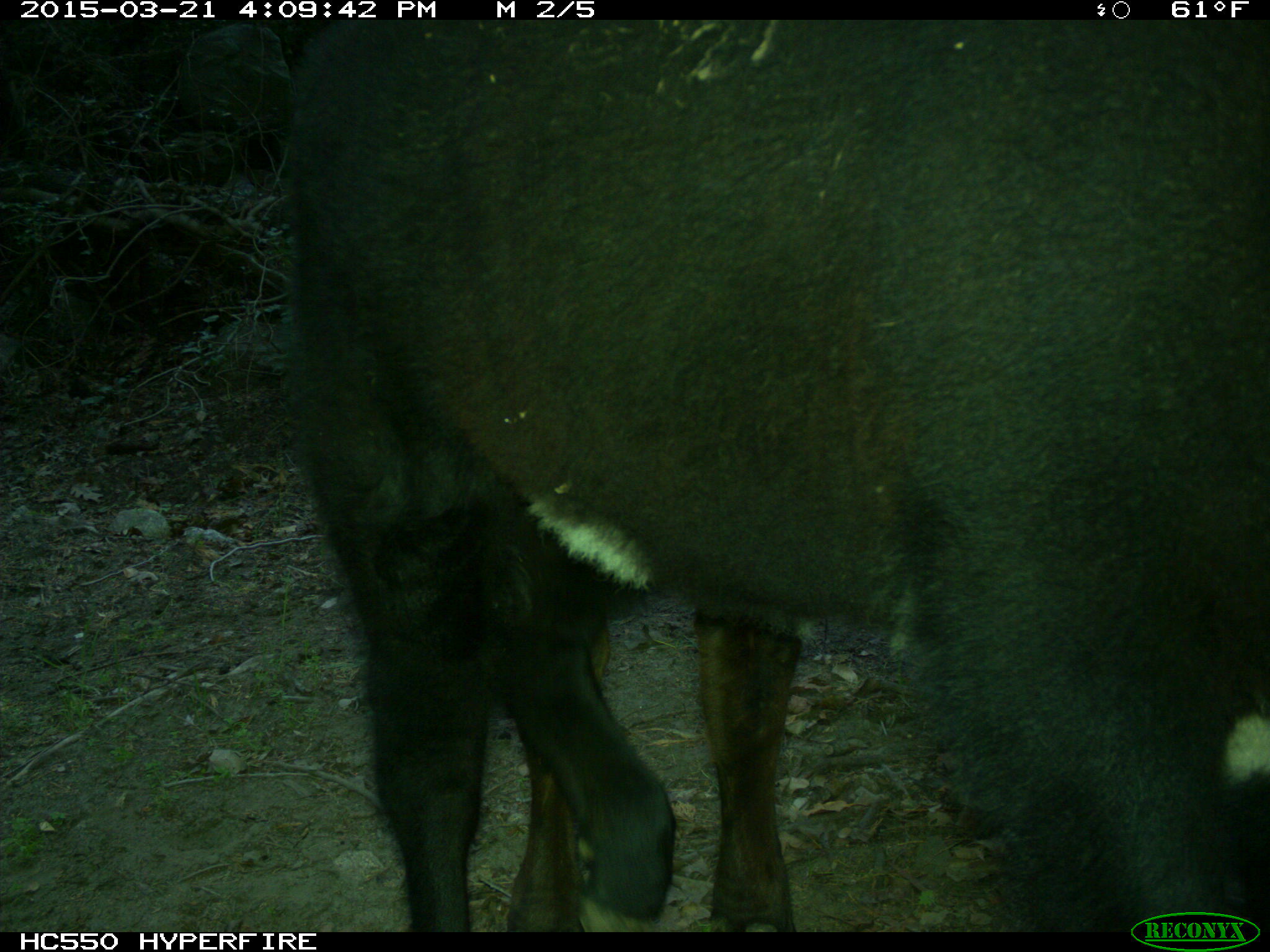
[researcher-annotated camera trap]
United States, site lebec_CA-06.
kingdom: Animalia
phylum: Chordata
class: Mammalia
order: Artiodactyla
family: Bovidae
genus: Bos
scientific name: Bos taurus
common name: domestic cow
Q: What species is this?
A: Bos taurus (domestic cow).